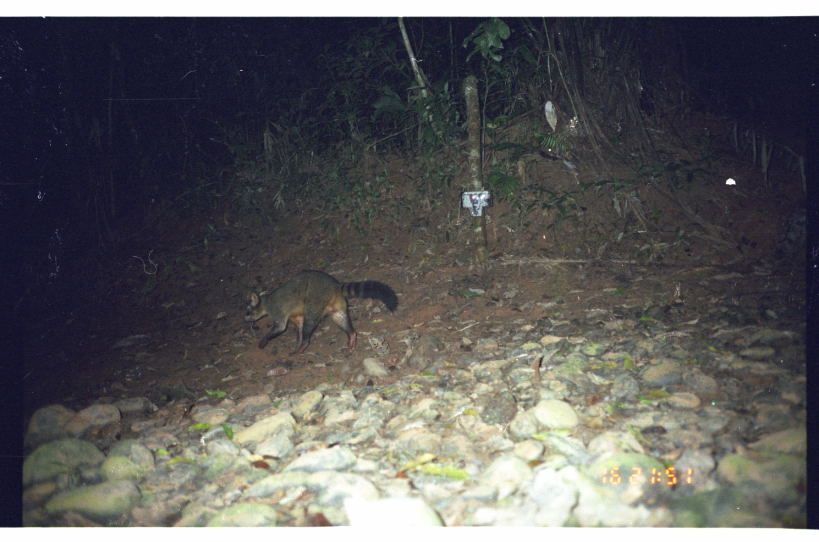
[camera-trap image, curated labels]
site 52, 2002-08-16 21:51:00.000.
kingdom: Animalia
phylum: Chordata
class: Mammalia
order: Carnivora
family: Procyonidae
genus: Procyon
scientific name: Procyon cancrivorus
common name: crab-eating raccoon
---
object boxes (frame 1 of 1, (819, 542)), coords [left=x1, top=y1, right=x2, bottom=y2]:
procyon cancrivorus: [left=242, top=269, right=399, bottom=358]